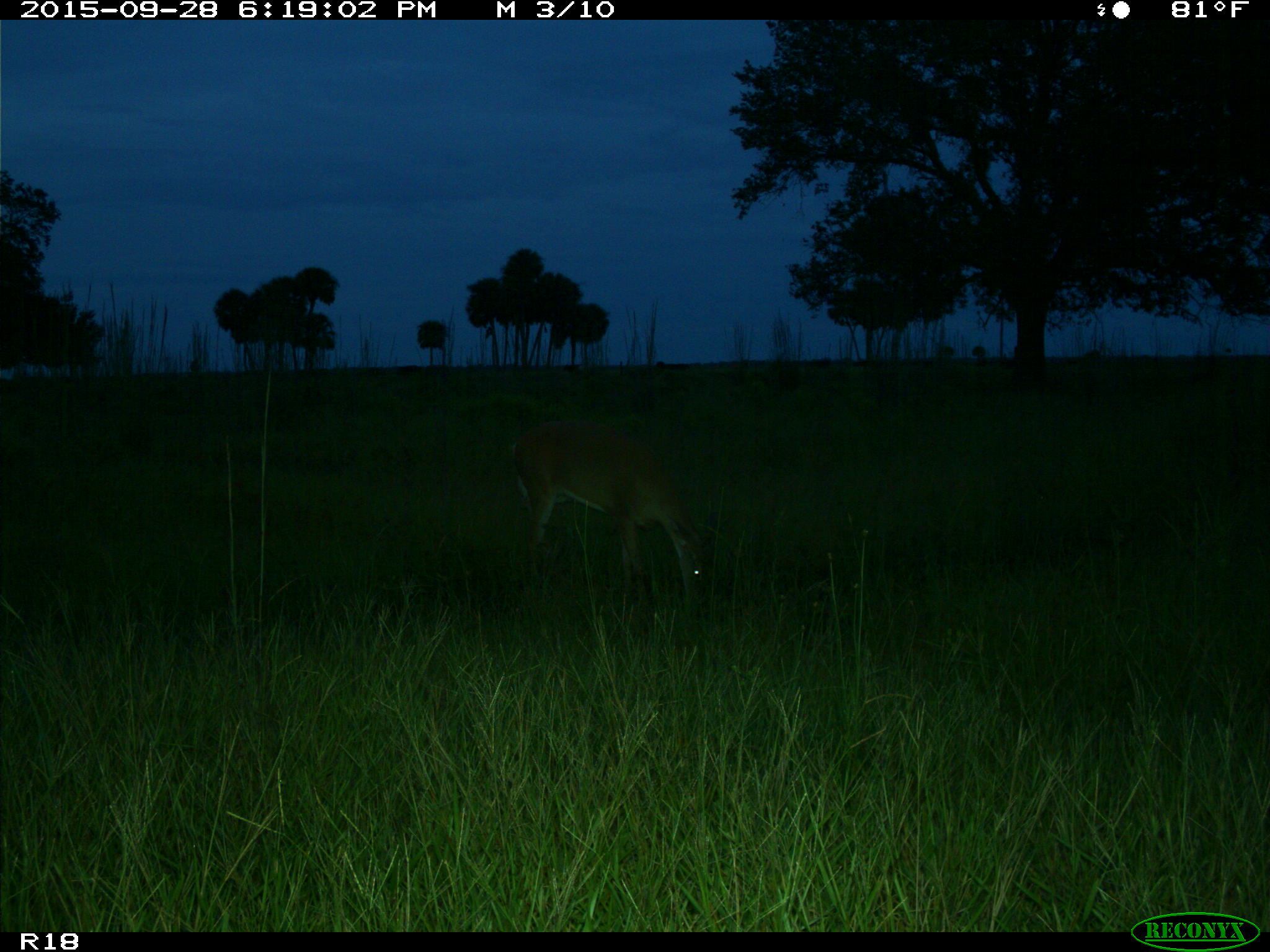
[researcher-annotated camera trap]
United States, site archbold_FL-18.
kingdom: Animalia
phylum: Chordata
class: Mammalia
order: Artiodactyla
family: Cervidae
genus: Odocoileus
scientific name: Odocoileus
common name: deer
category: unidentified deer